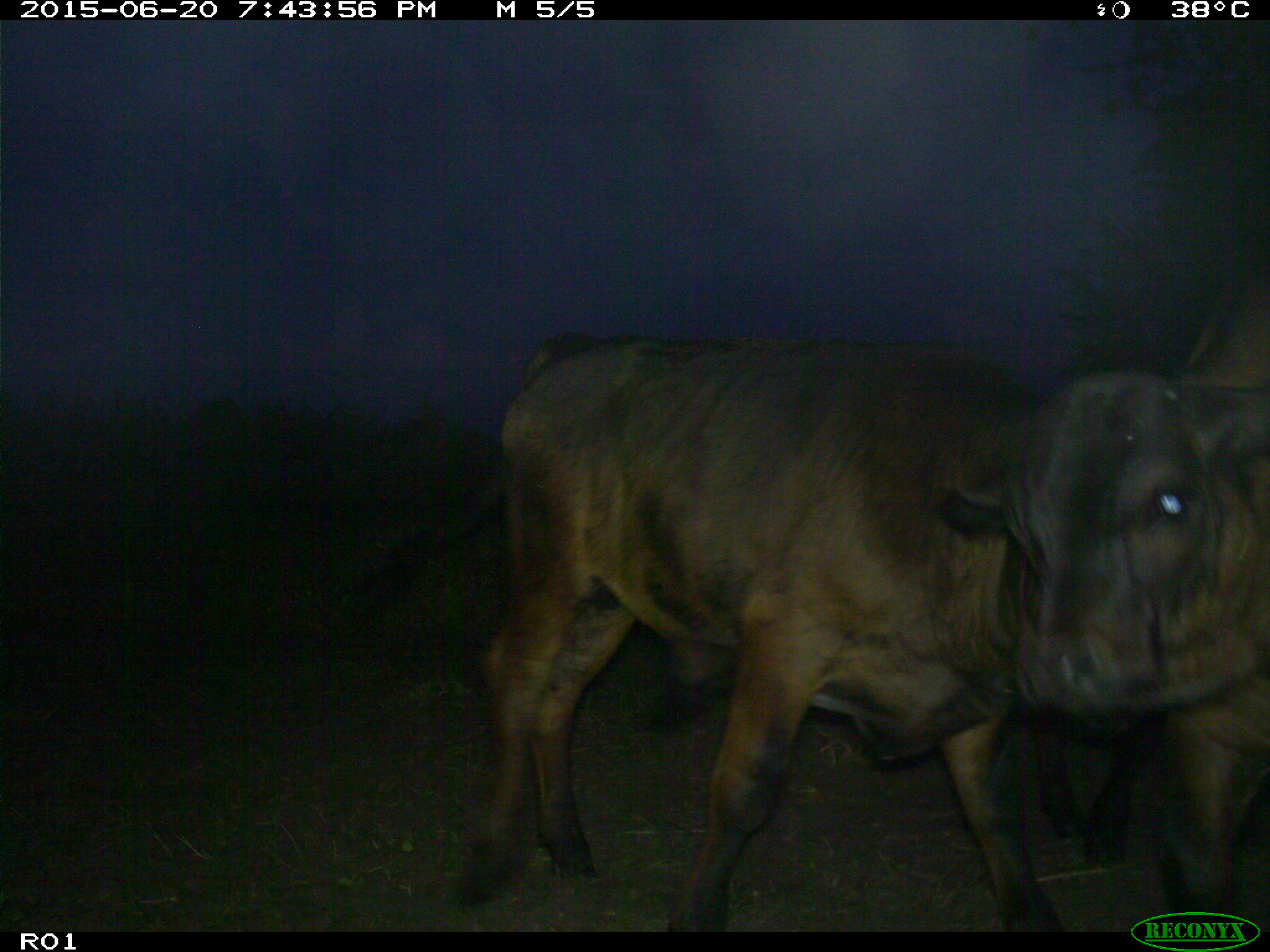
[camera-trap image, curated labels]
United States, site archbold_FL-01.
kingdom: Animalia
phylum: Chordata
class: Mammalia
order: Artiodactyla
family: Bovidae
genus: Bos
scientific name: Bos taurus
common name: domestic cow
Bos taurus (domestic cow).